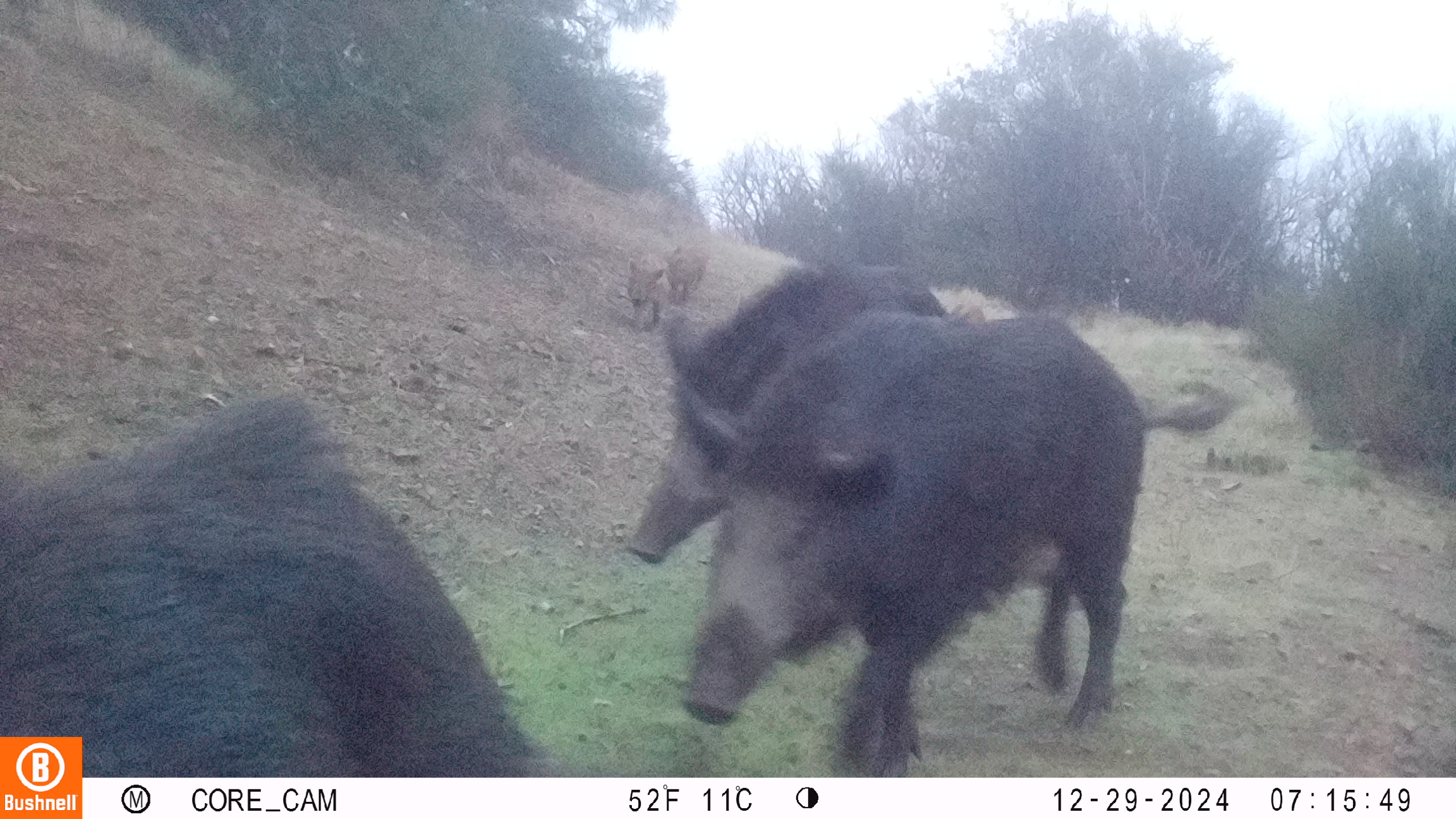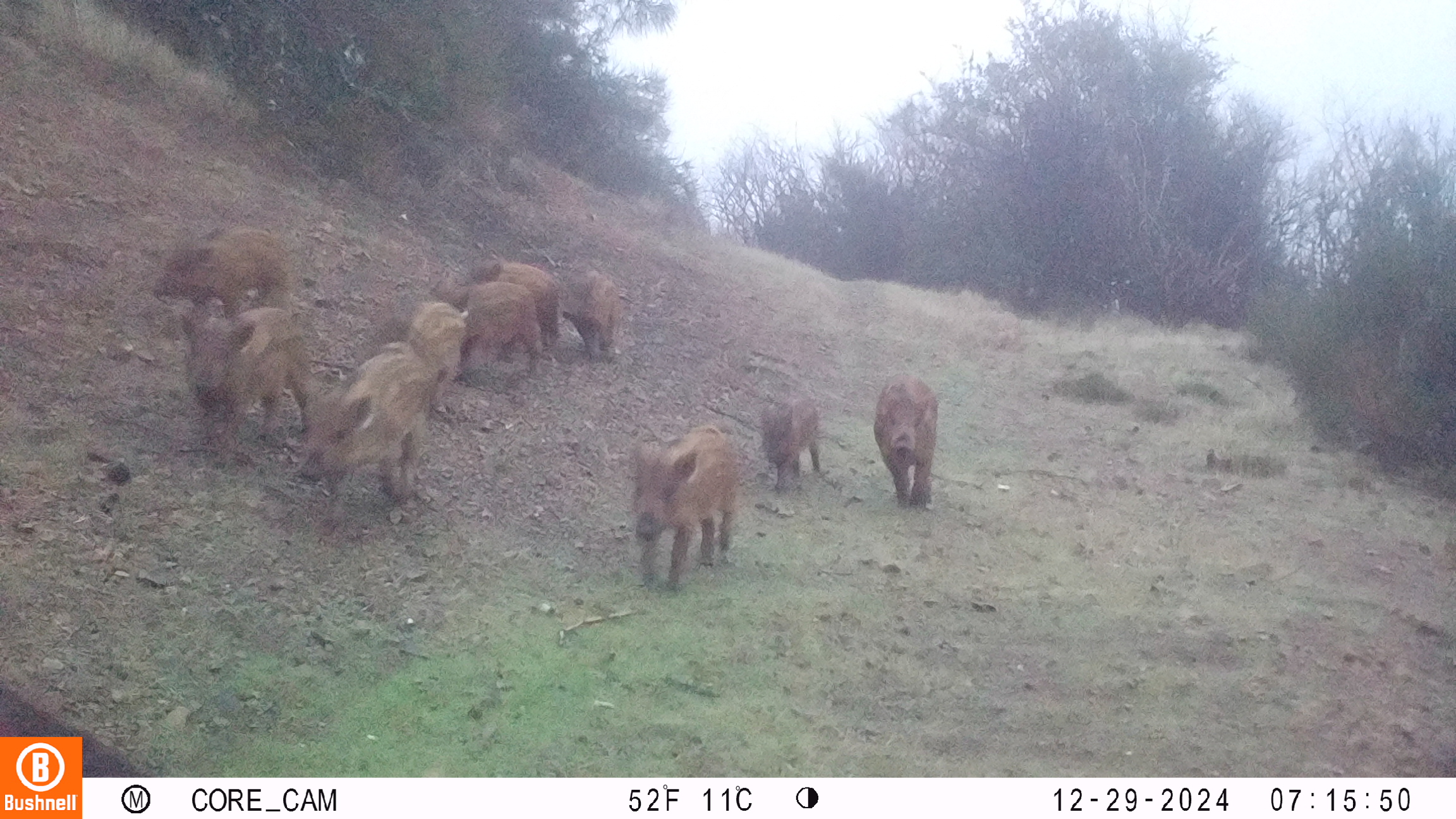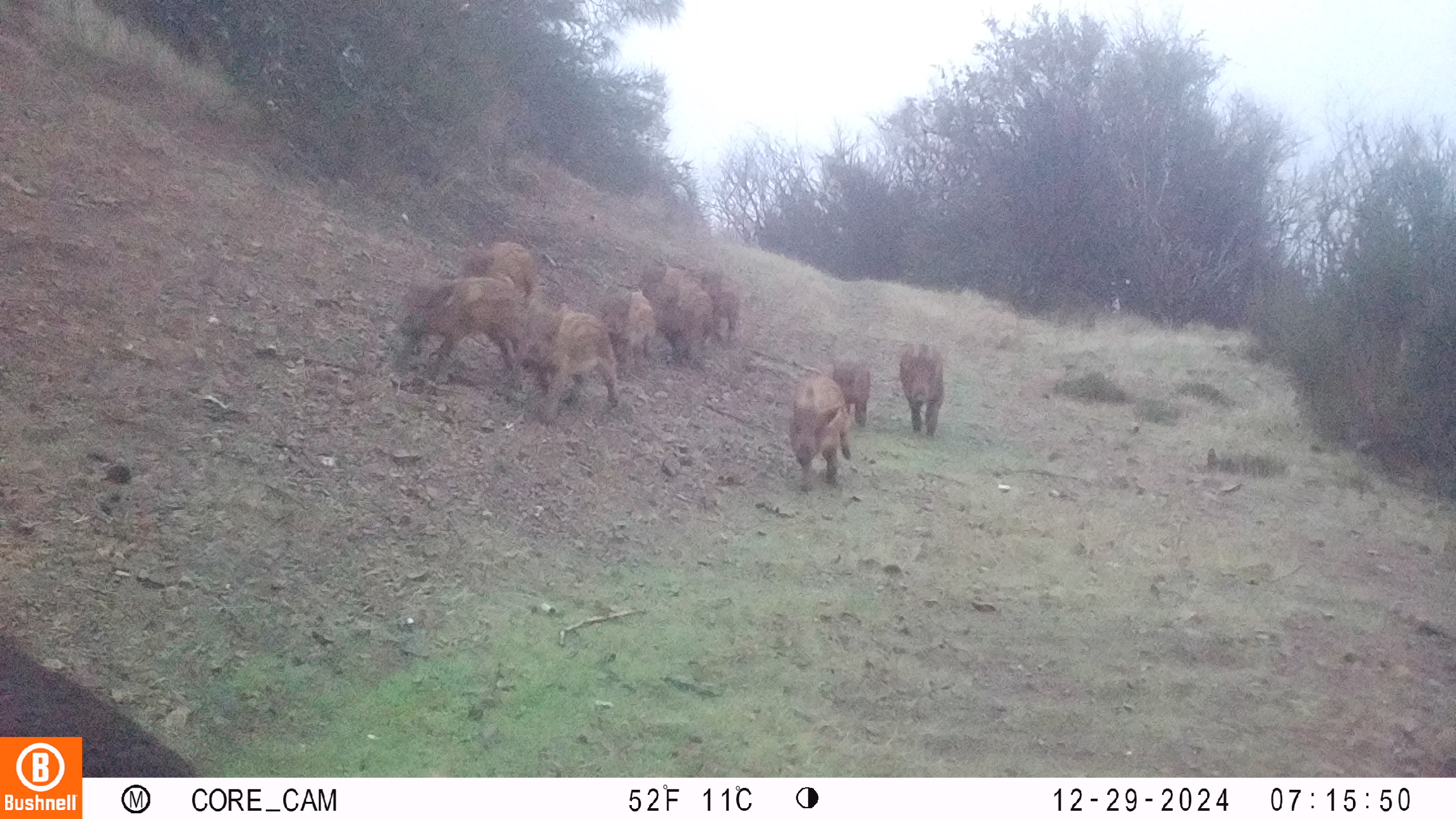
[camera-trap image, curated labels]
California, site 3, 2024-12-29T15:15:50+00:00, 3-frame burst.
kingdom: Animalia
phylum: Chordata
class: Mammalia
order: Artiodactyla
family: Suidae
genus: Sus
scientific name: Sus scrofa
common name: wild boar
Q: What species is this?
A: Wild boar (Sus scrofa).